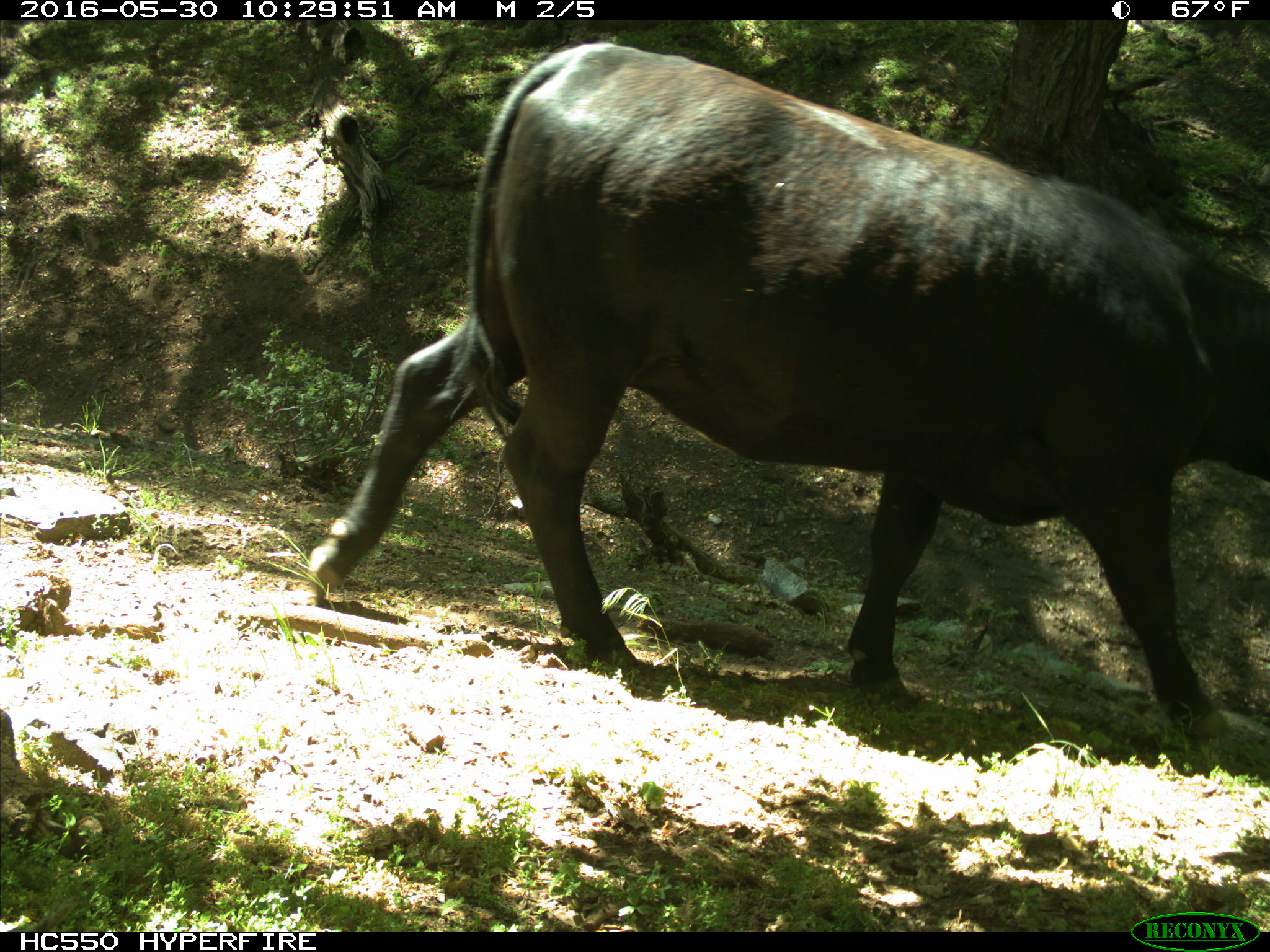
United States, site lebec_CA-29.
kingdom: Animalia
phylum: Chordata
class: Mammalia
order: Artiodactyla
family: Bovidae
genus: Bos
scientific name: Bos taurus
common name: domestic cow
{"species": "Bos taurus (domestic cow)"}